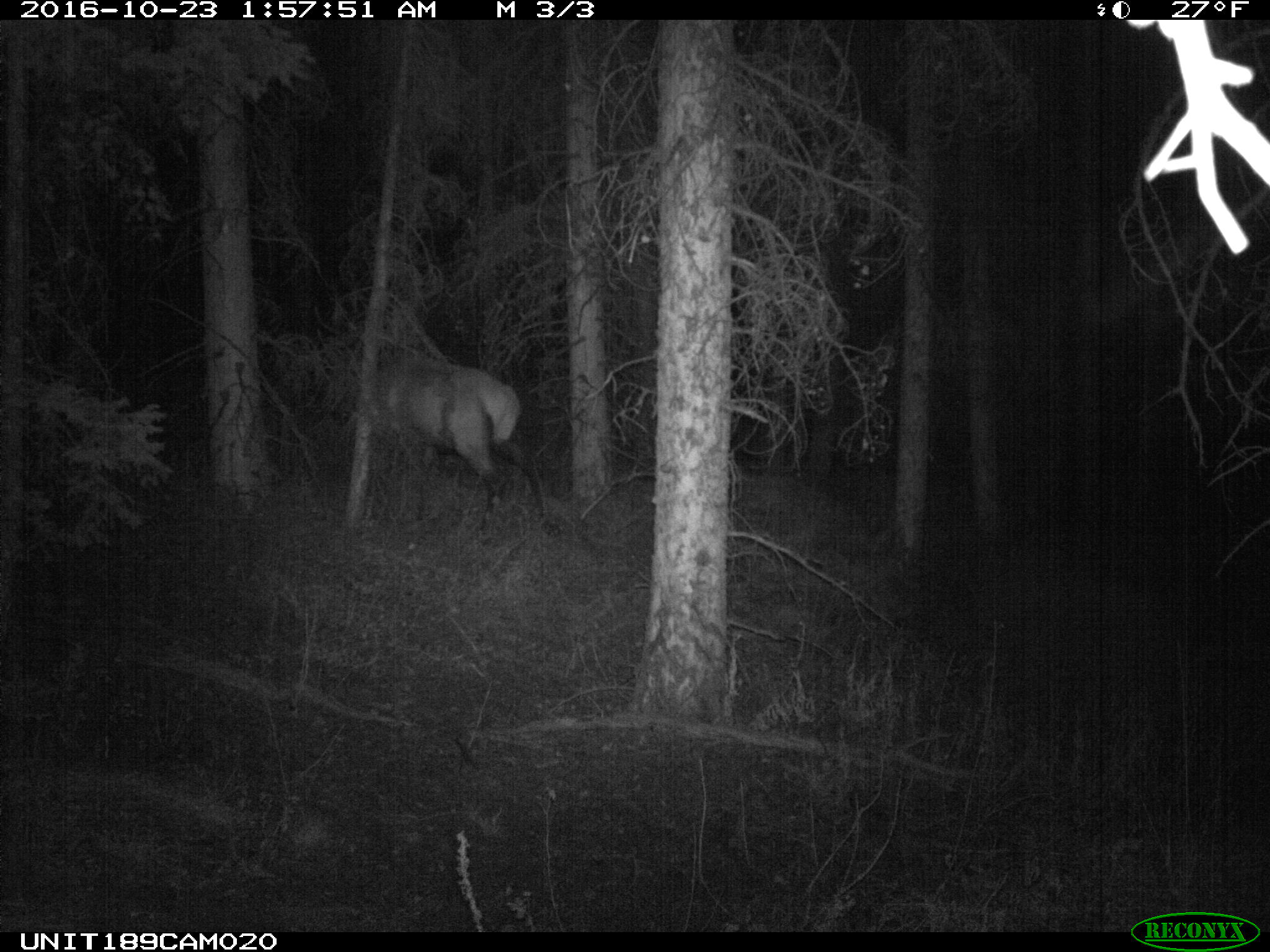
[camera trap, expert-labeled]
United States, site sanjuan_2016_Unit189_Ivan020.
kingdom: Animalia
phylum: Chordata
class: Mammalia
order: Artiodactyla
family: Cervidae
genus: Cervus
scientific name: Cervus elaphus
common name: red deer